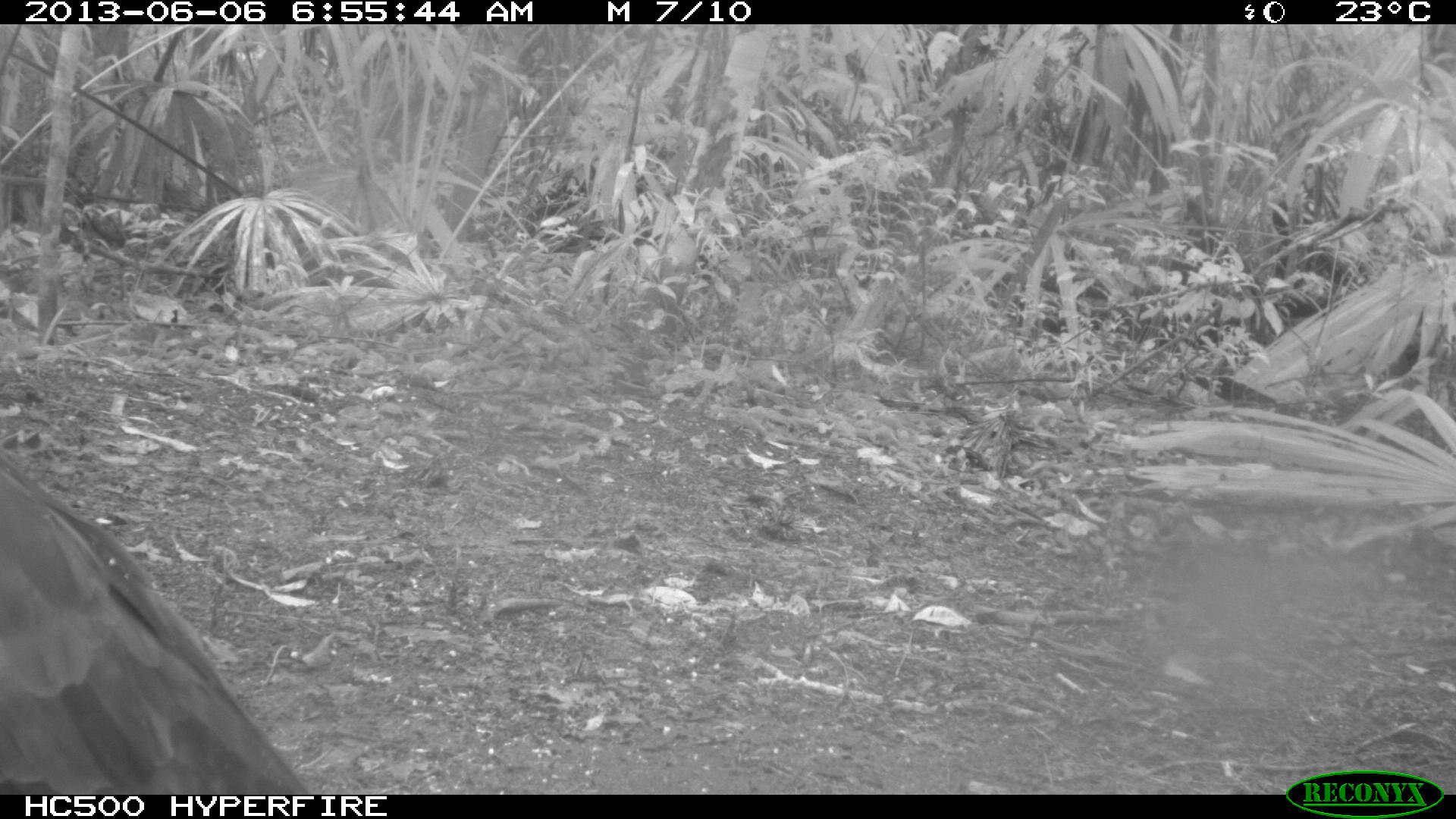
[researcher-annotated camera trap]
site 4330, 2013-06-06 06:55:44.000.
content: unidentified animal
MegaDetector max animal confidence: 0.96